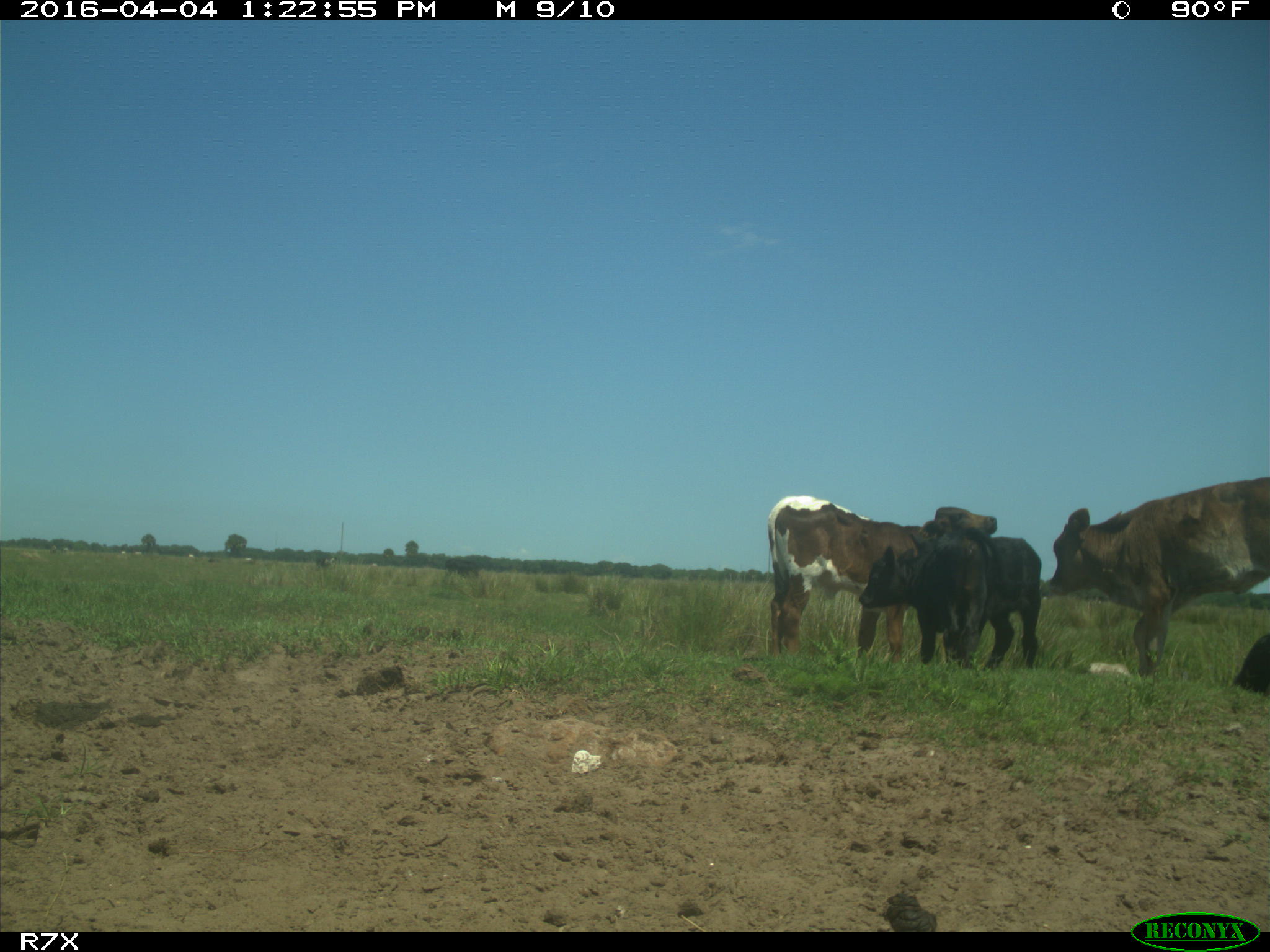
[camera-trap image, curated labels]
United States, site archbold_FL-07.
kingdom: Animalia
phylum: Chordata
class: Mammalia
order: Artiodactyla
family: Bovidae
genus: Bos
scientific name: Bos taurus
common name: domestic cow